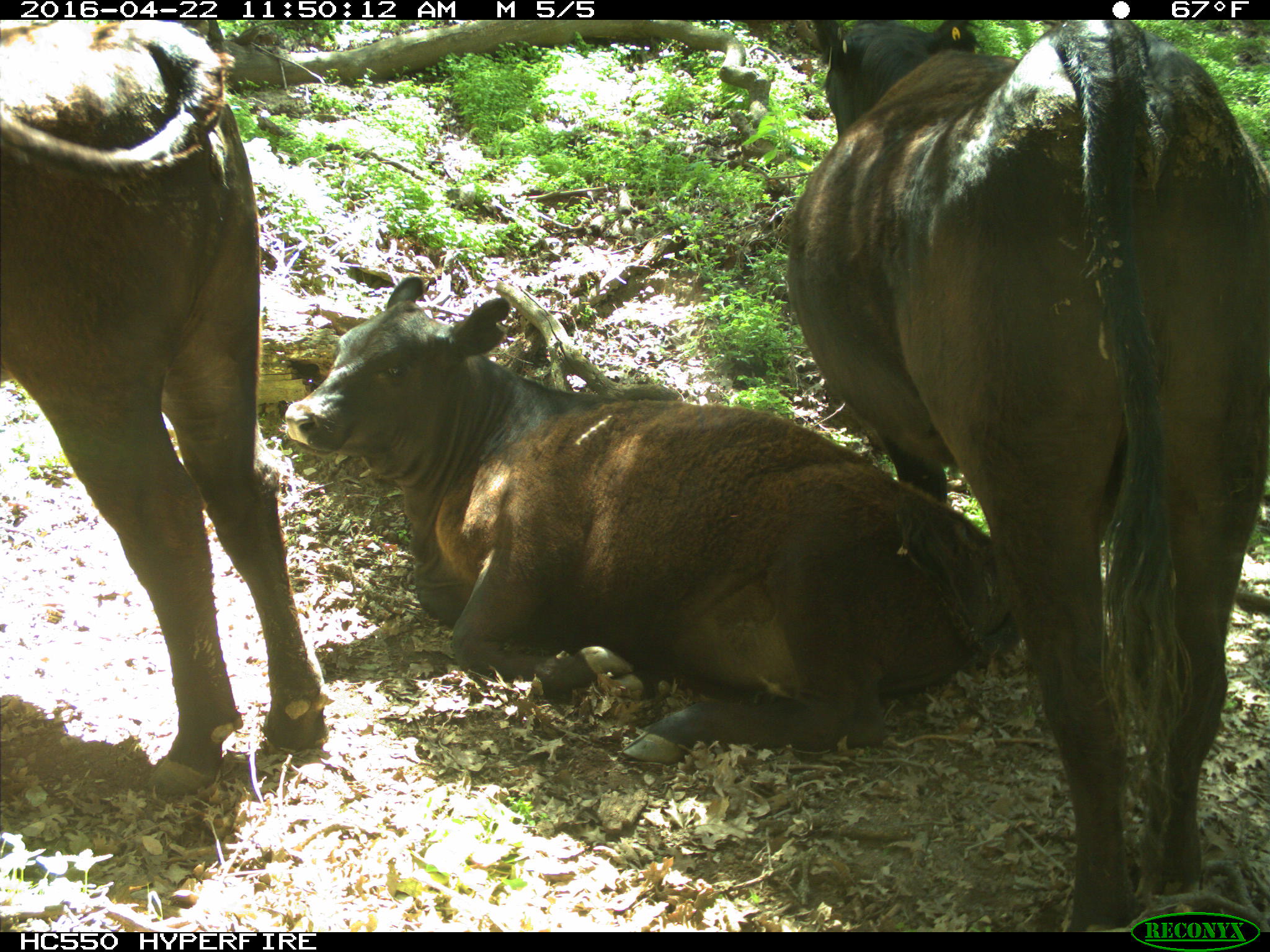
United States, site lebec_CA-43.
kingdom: Animalia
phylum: Chordata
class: Mammalia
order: Artiodactyla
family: Bovidae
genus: Bos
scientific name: Bos taurus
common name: domestic cow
Bos taurus (domestic cow).